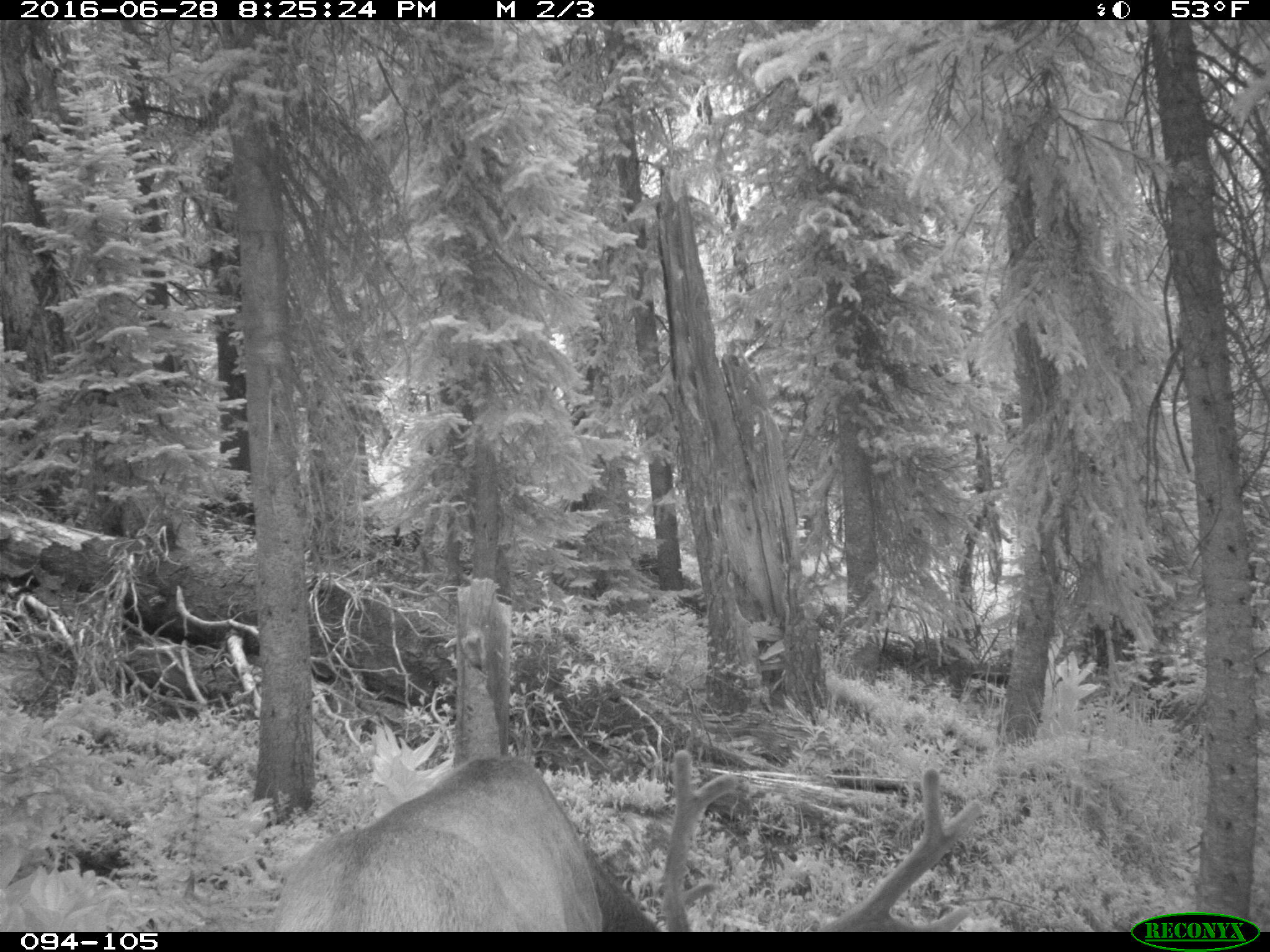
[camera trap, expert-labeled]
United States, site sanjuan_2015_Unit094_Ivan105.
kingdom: Animalia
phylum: Chordata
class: Mammalia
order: Artiodactyla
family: Cervidae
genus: Cervus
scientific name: Cervus elaphus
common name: red deer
Cervus elaphus (red deer).